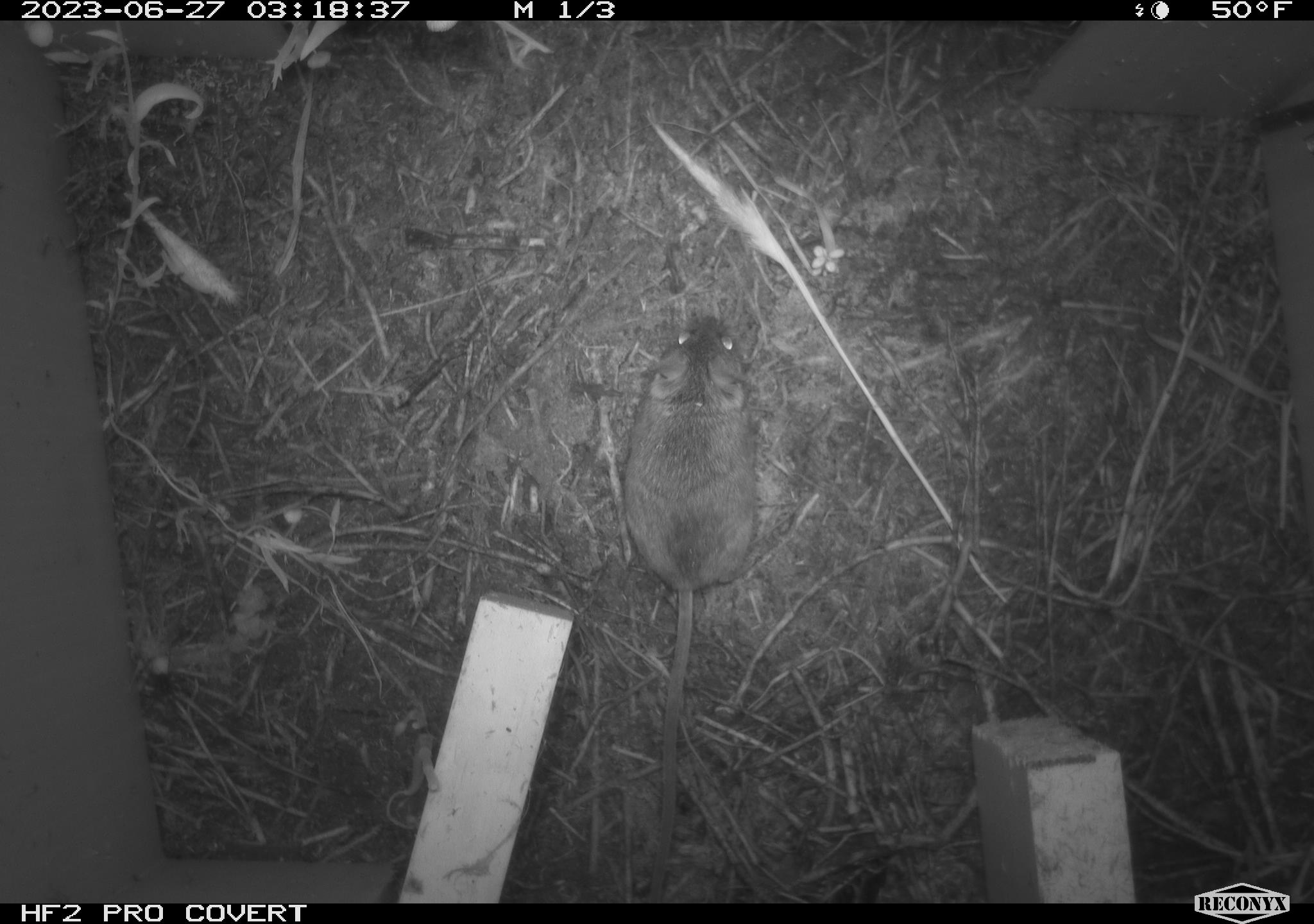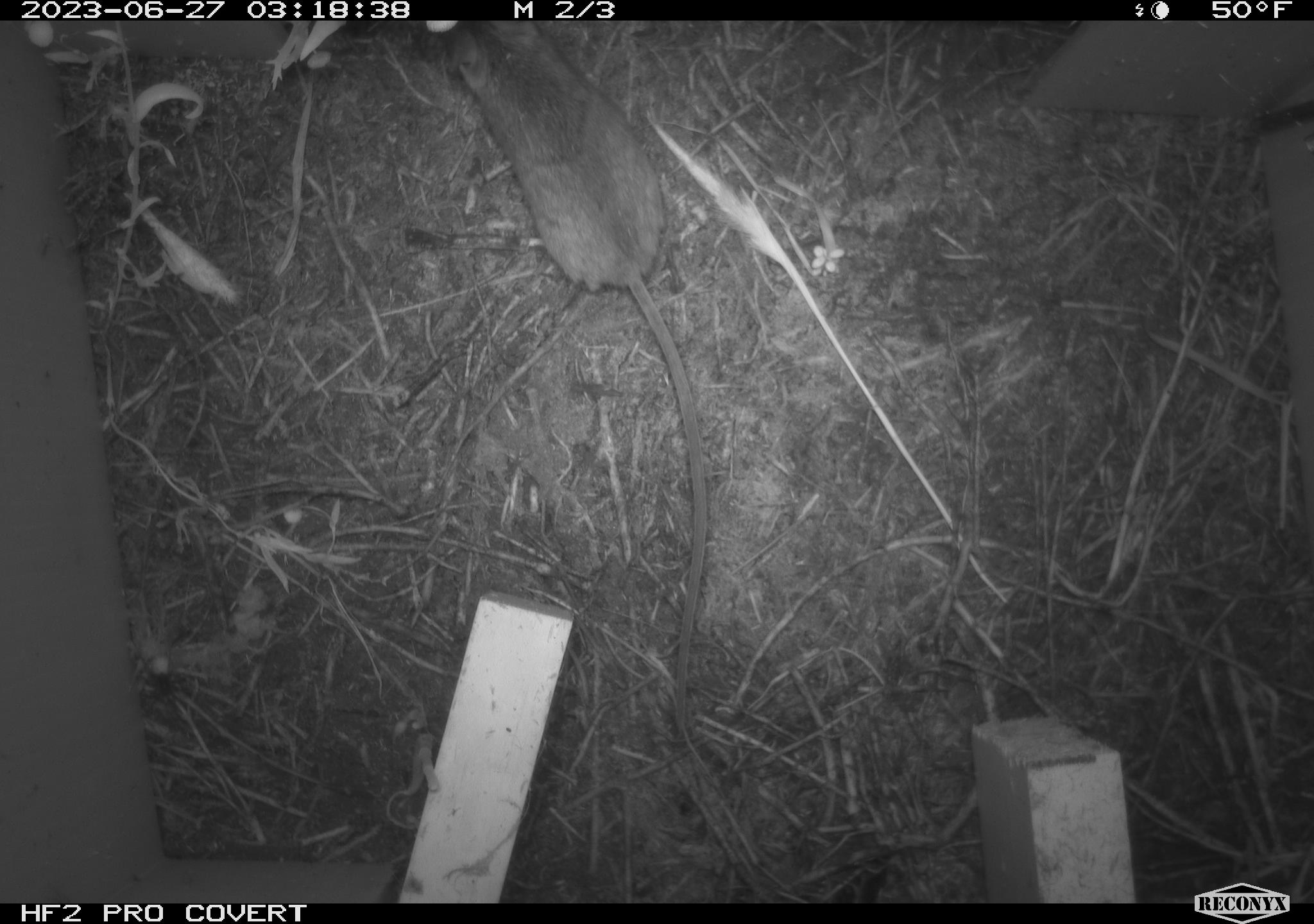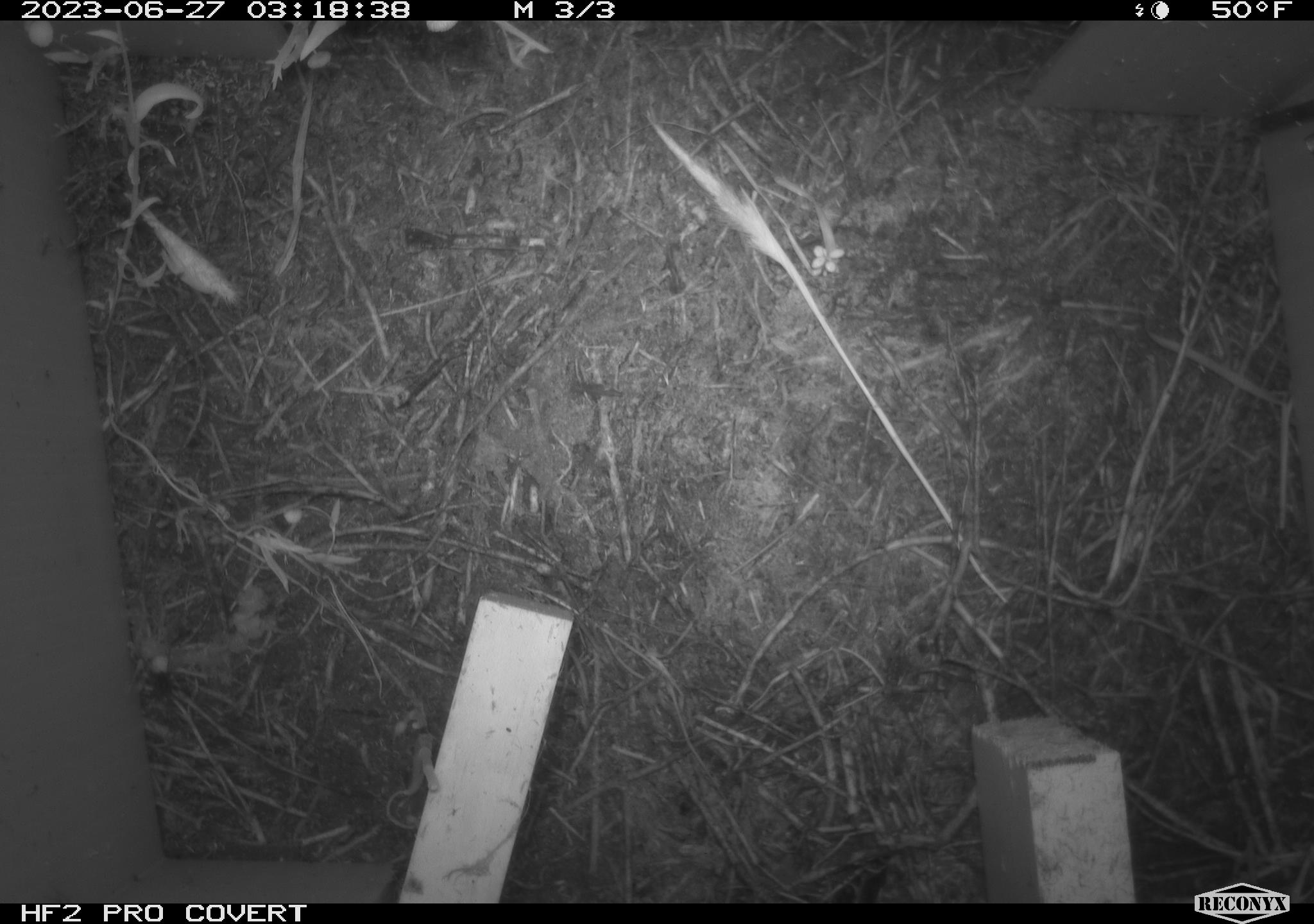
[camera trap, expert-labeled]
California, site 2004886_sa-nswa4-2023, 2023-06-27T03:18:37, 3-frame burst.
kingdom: Animalia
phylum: Chordata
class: Mammalia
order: Rodentia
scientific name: Rodentia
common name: mouse species